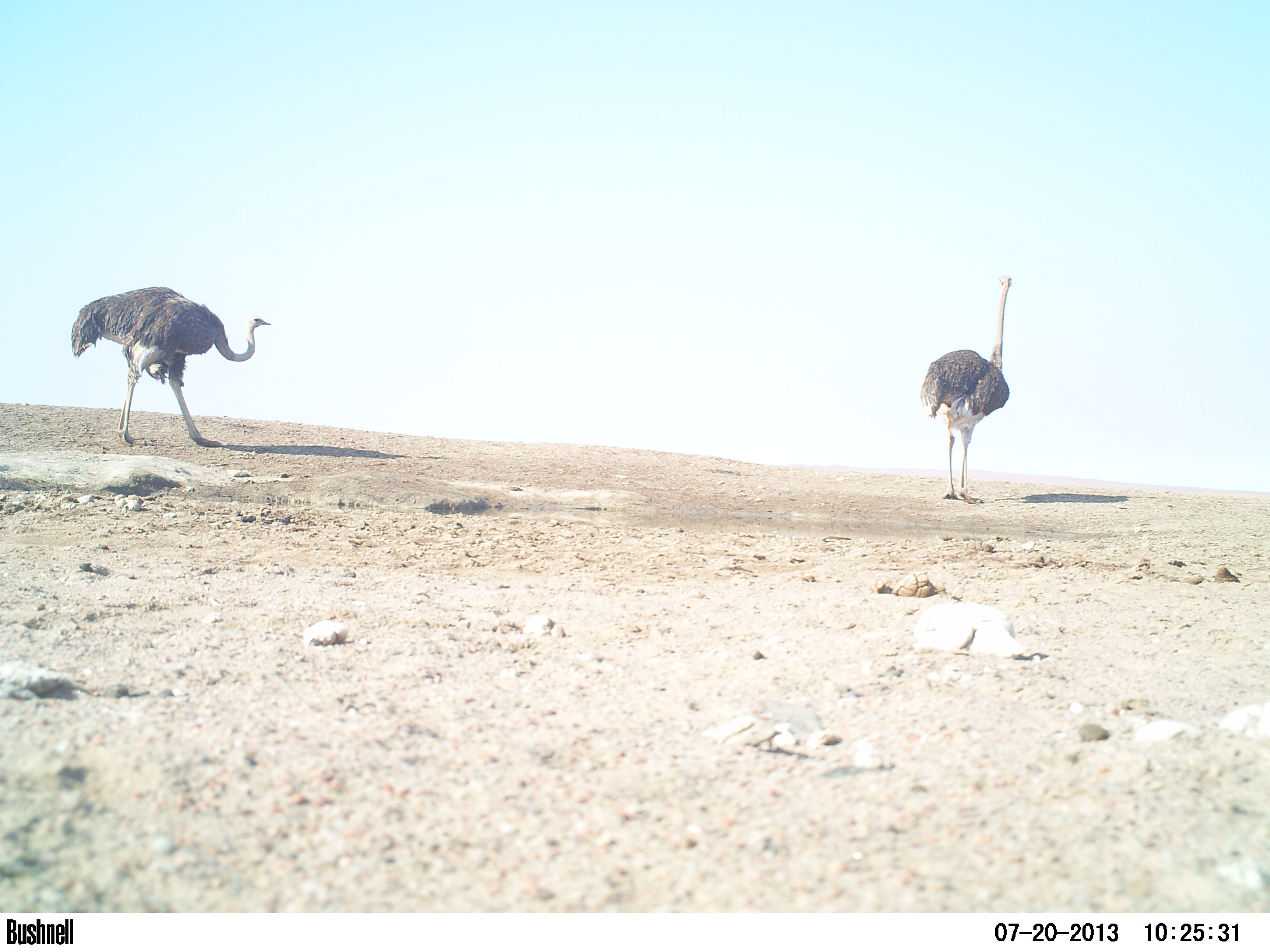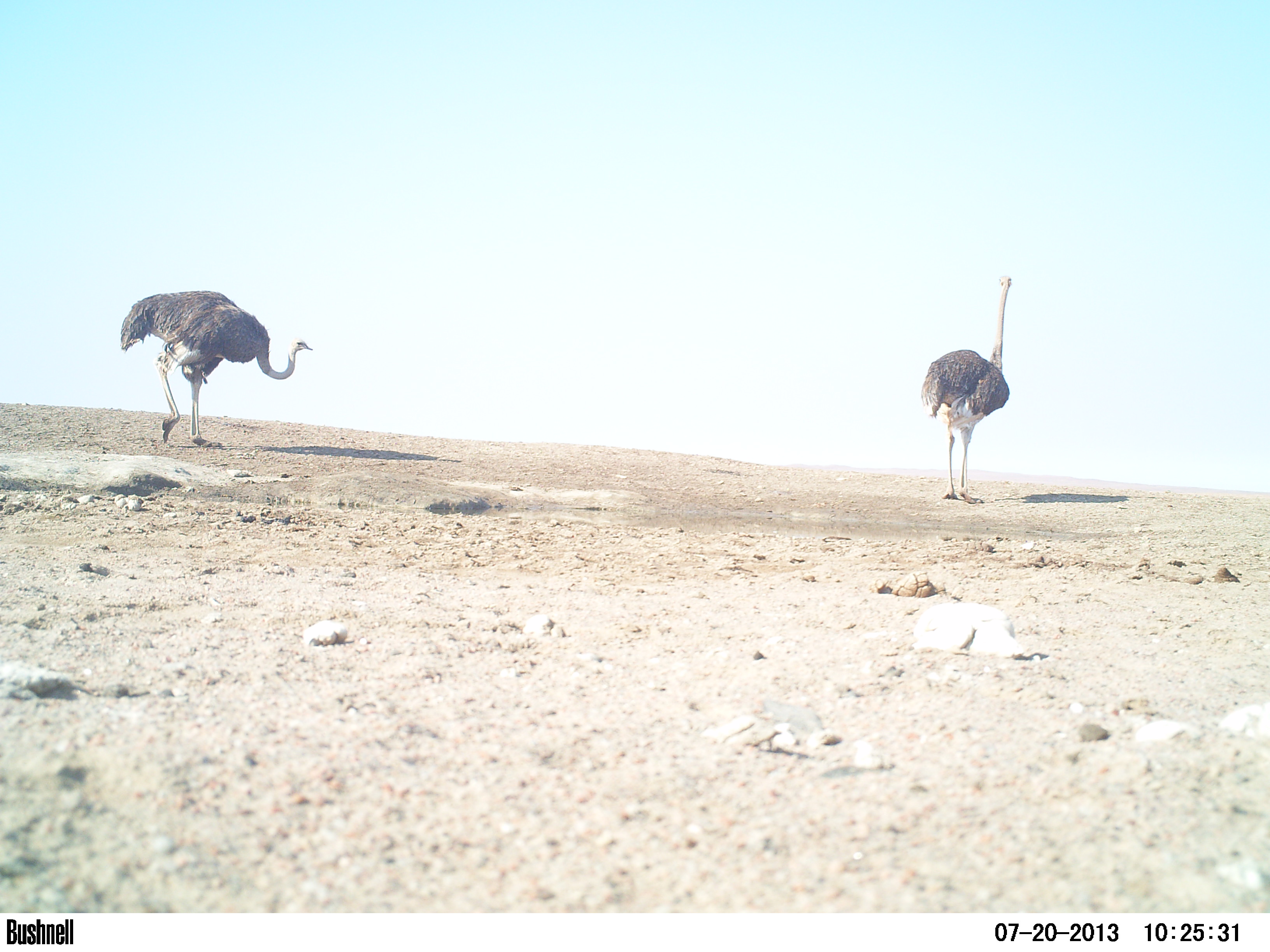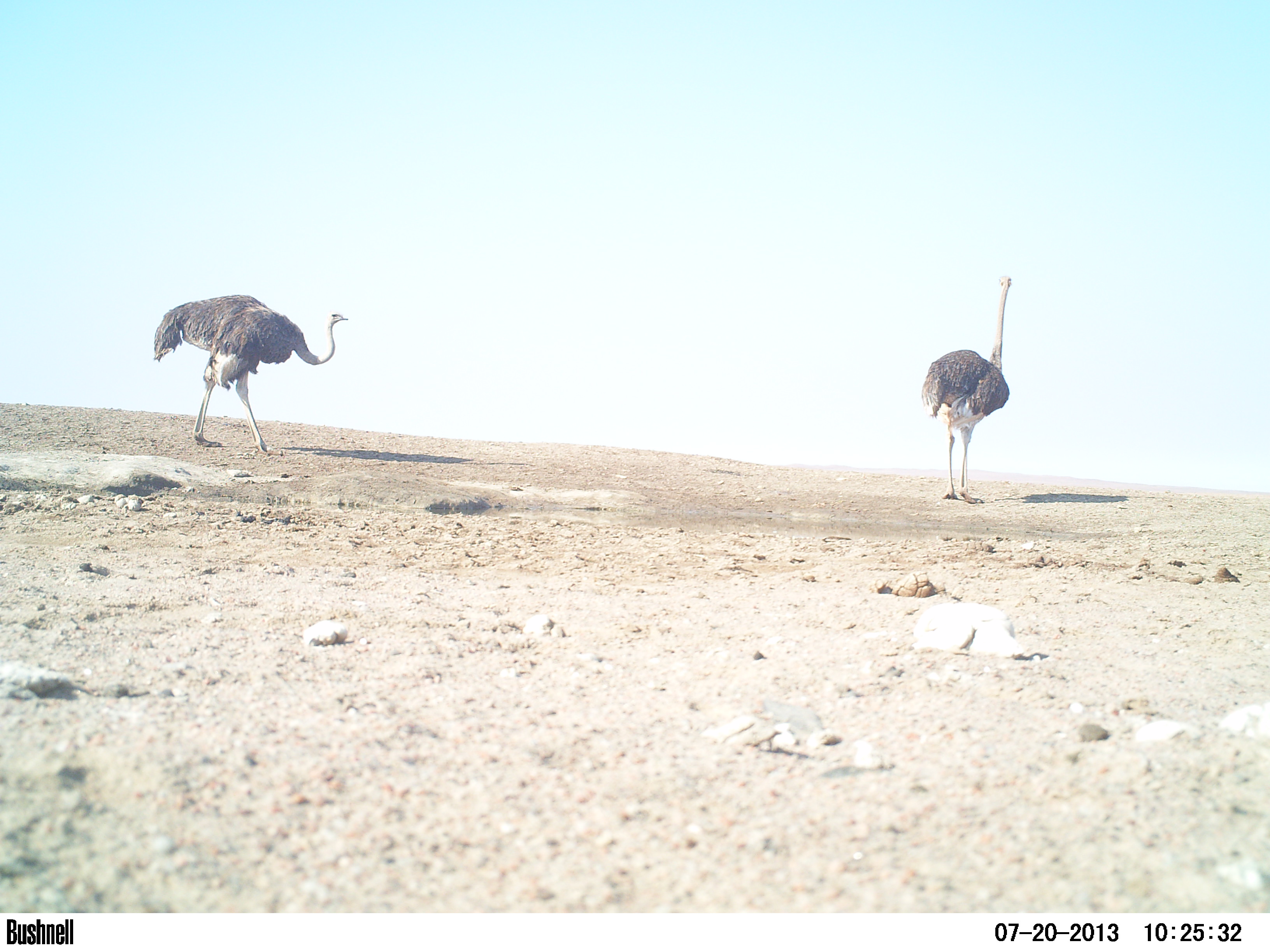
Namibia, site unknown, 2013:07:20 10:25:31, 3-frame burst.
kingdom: Animalia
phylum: Chordata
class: Aves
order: Struthioniformes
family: Struthionidae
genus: Struthio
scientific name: Struthio camelus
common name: common ostrich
Struthio camelus (common ostrich).